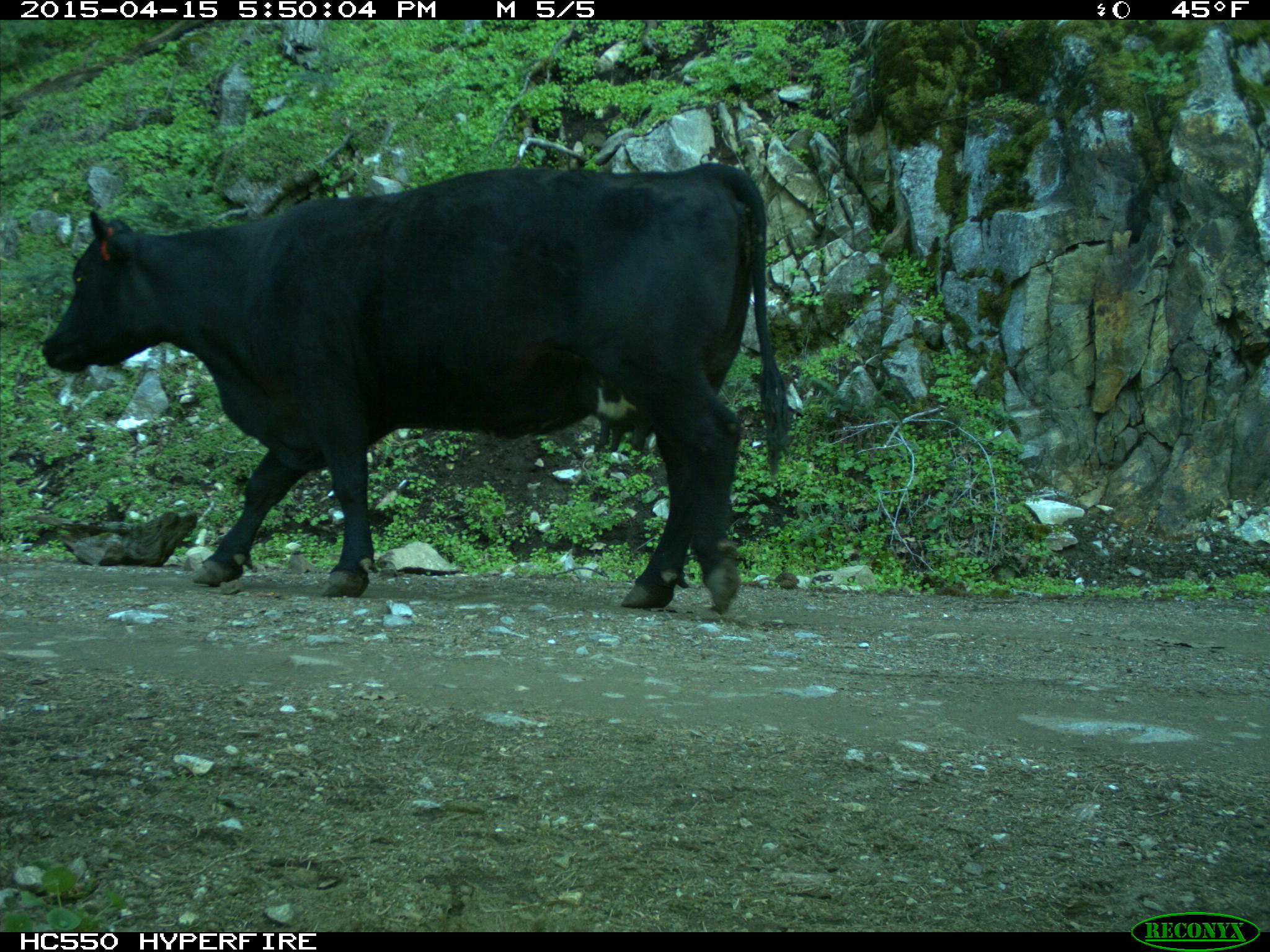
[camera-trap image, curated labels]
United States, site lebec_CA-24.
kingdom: Animalia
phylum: Chordata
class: Mammalia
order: Artiodactyla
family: Bovidae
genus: Bos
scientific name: Bos taurus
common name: domestic cow